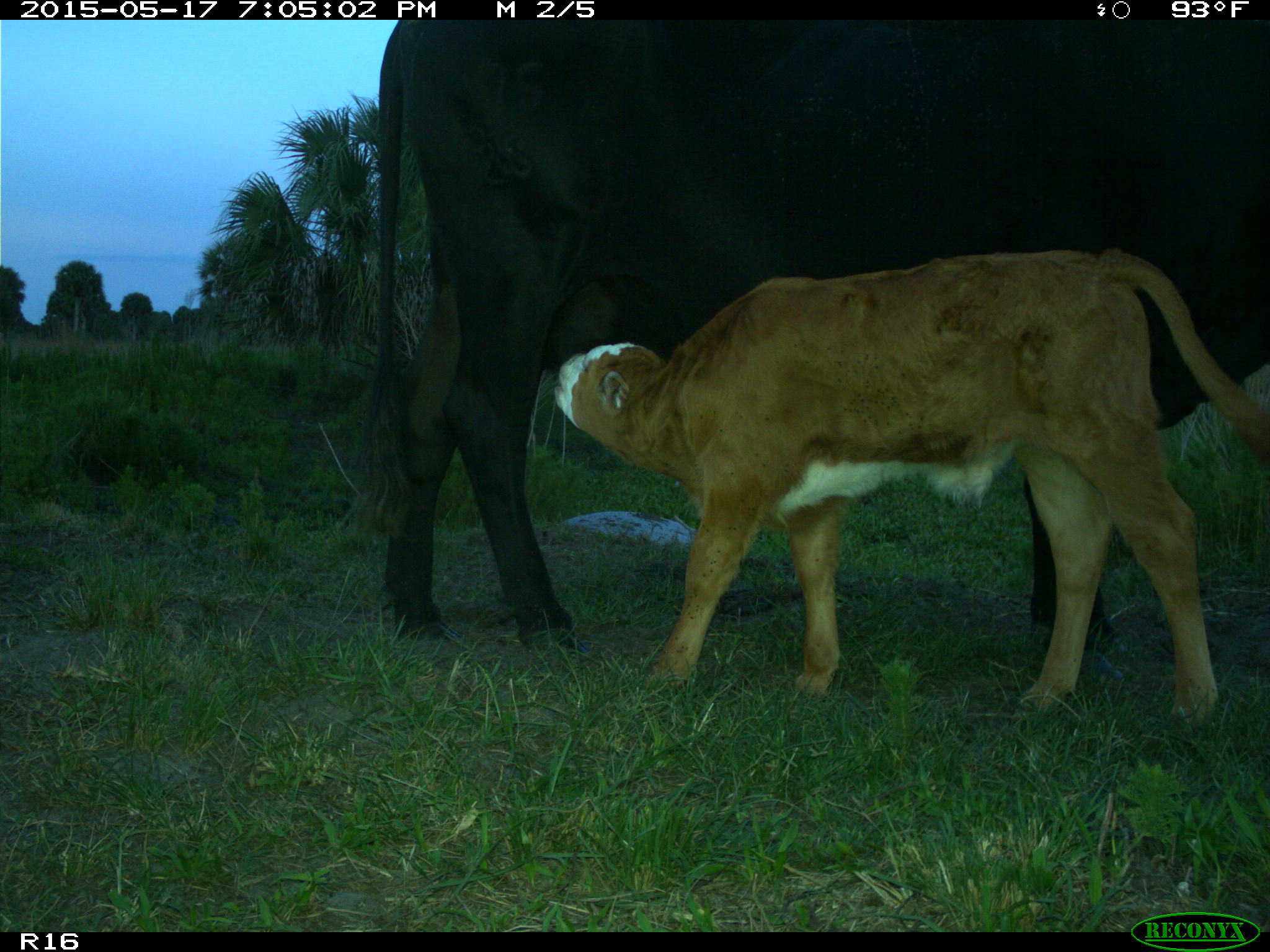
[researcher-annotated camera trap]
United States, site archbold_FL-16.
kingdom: Animalia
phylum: Chordata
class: Mammalia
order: Artiodactyla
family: Bovidae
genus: Bos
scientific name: Bos taurus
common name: domestic cow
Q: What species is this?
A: Bos taurus (domestic cow).